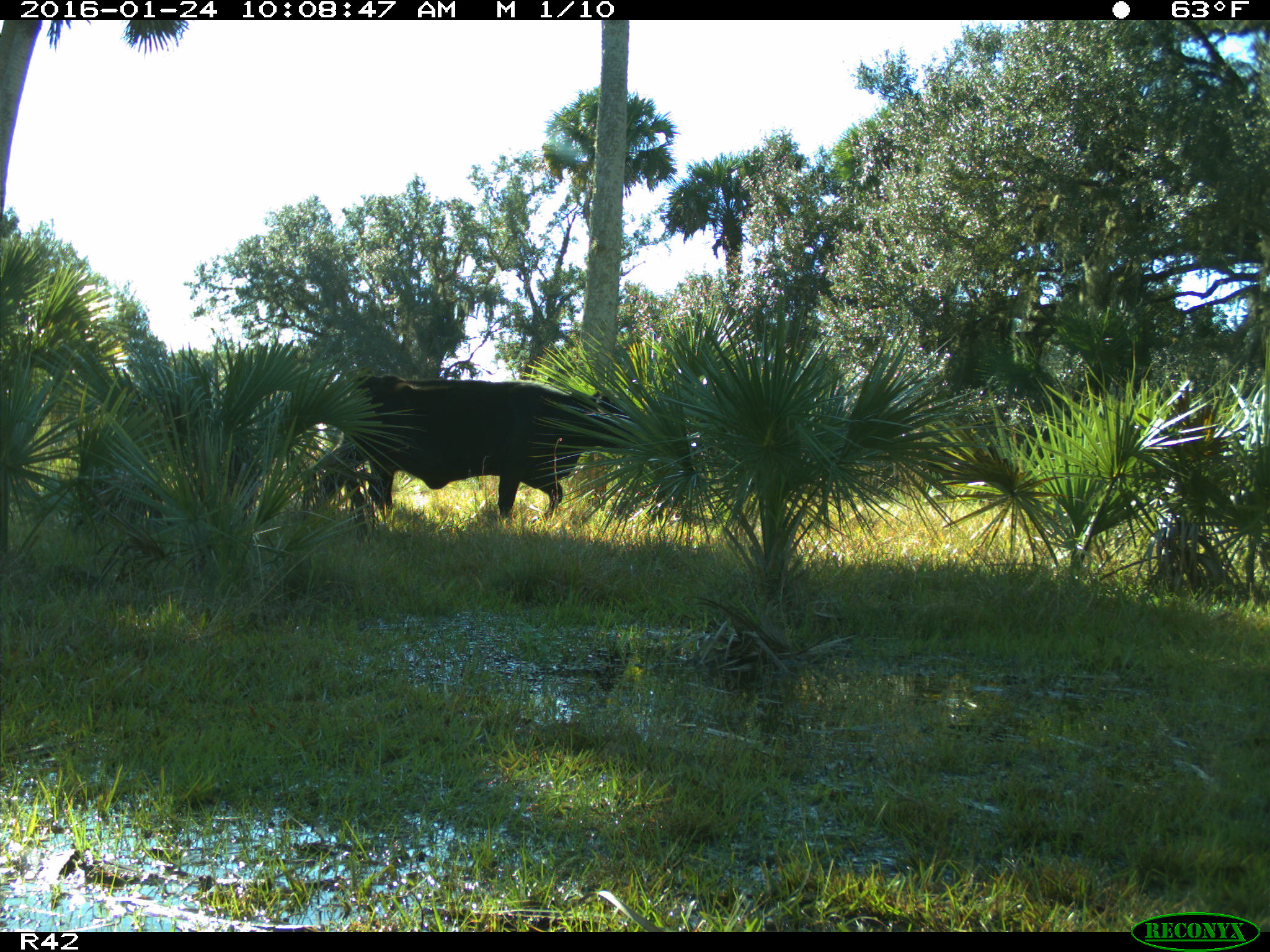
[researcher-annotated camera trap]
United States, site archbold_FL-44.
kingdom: Animalia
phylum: Chordata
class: Mammalia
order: Artiodactyla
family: Bovidae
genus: Bos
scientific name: Bos taurus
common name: domestic cow